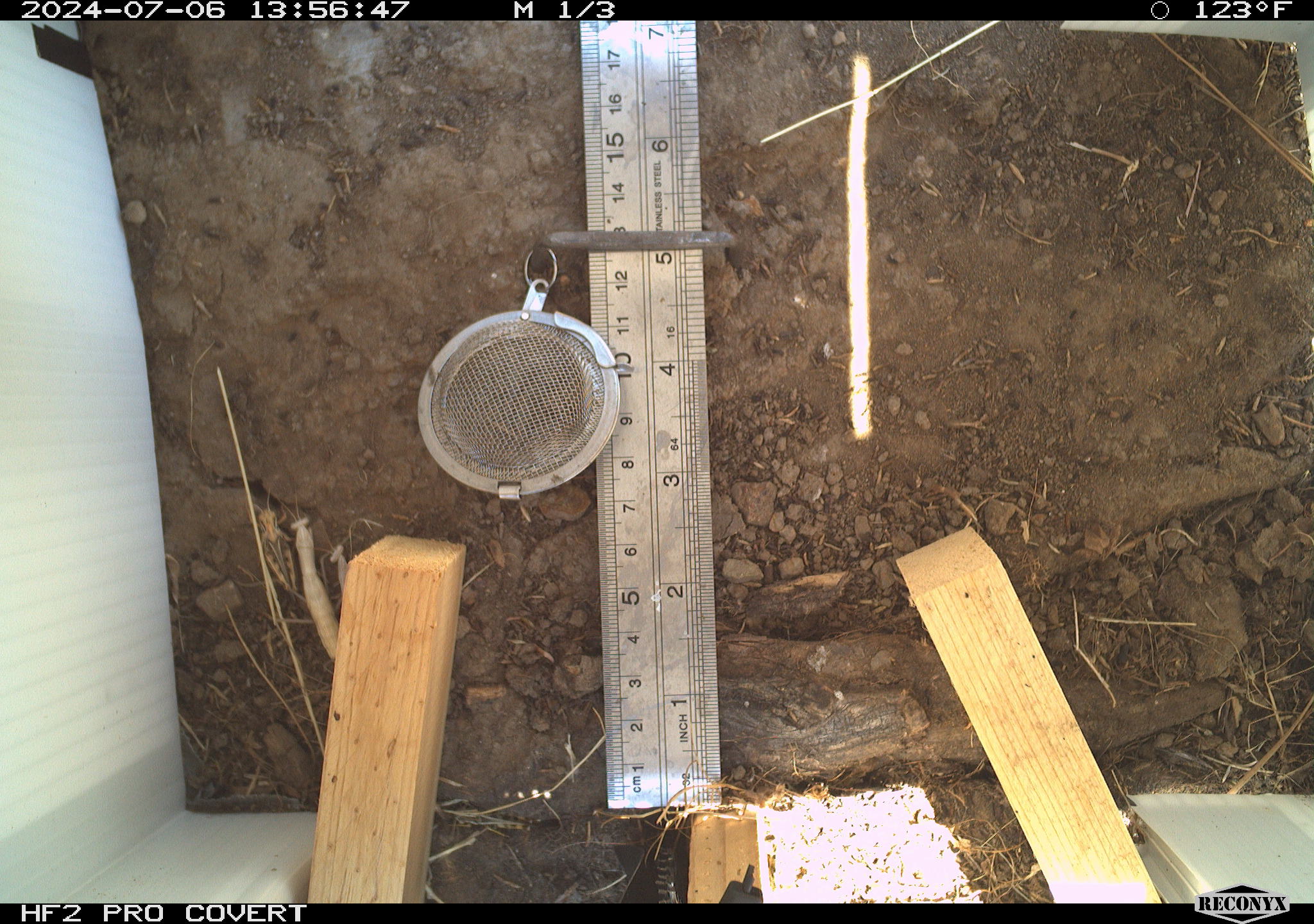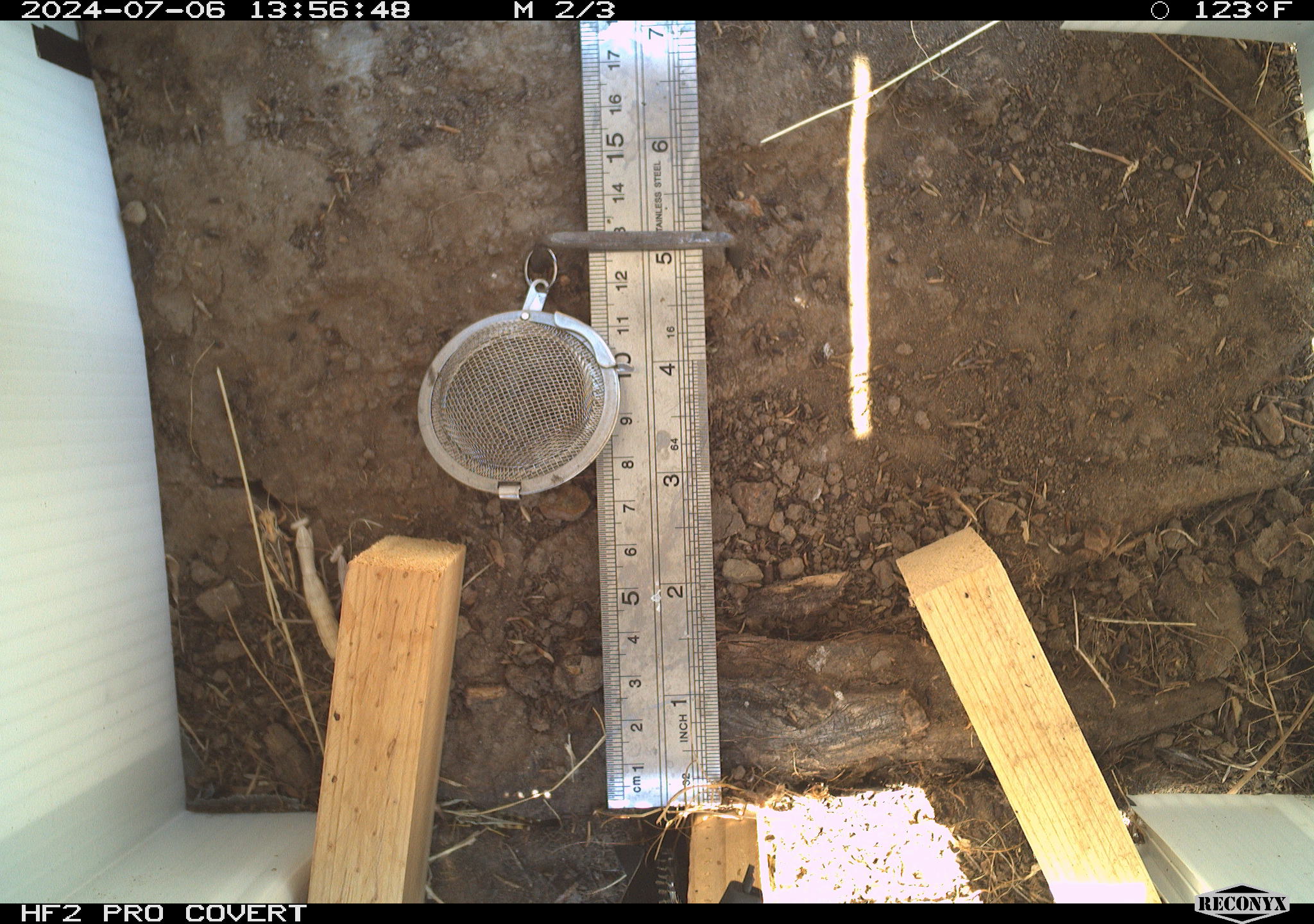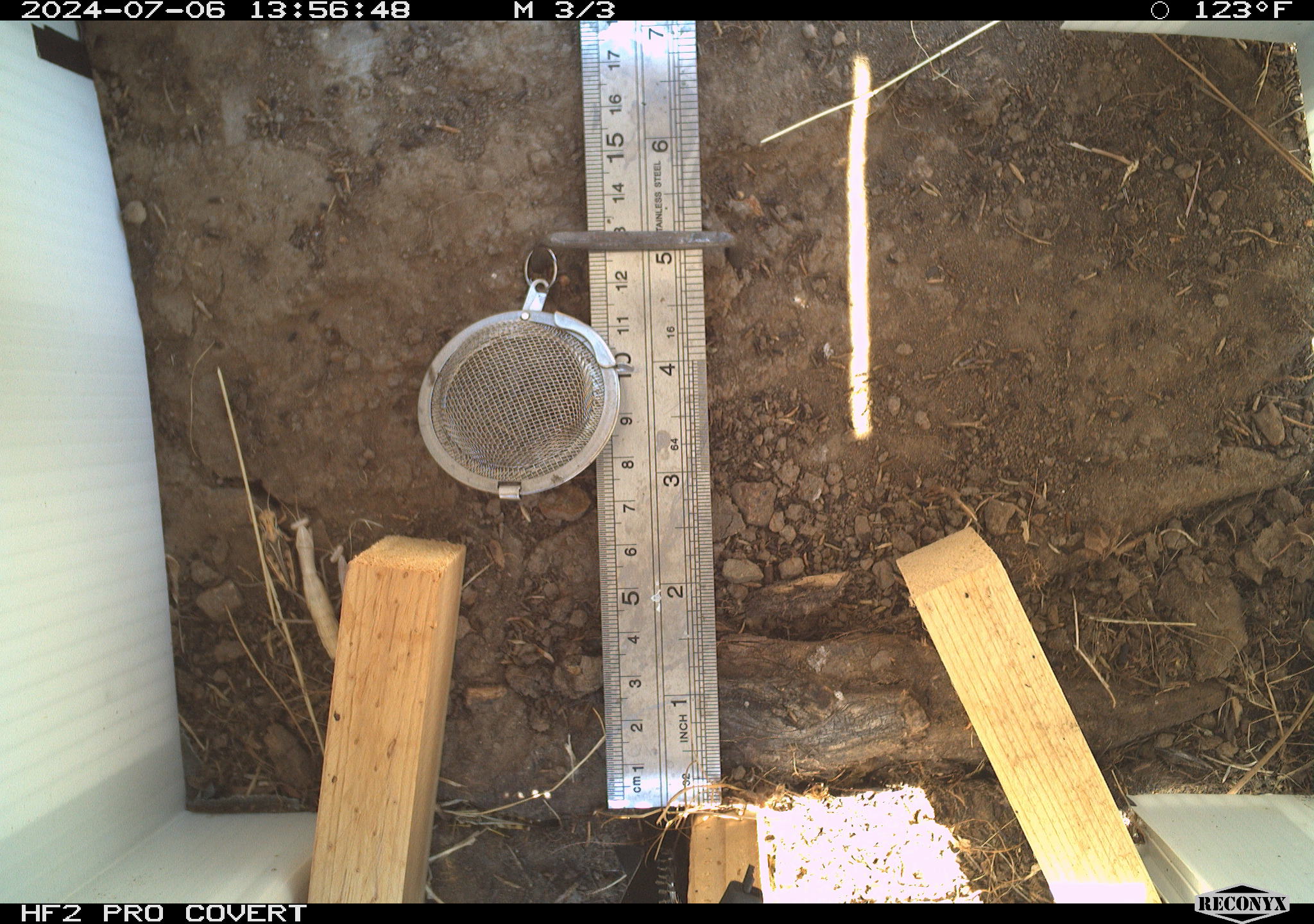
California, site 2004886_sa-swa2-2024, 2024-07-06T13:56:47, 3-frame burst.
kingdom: Animalia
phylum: Arthropoda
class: Insecta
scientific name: Insecta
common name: insect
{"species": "insect (Insecta)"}